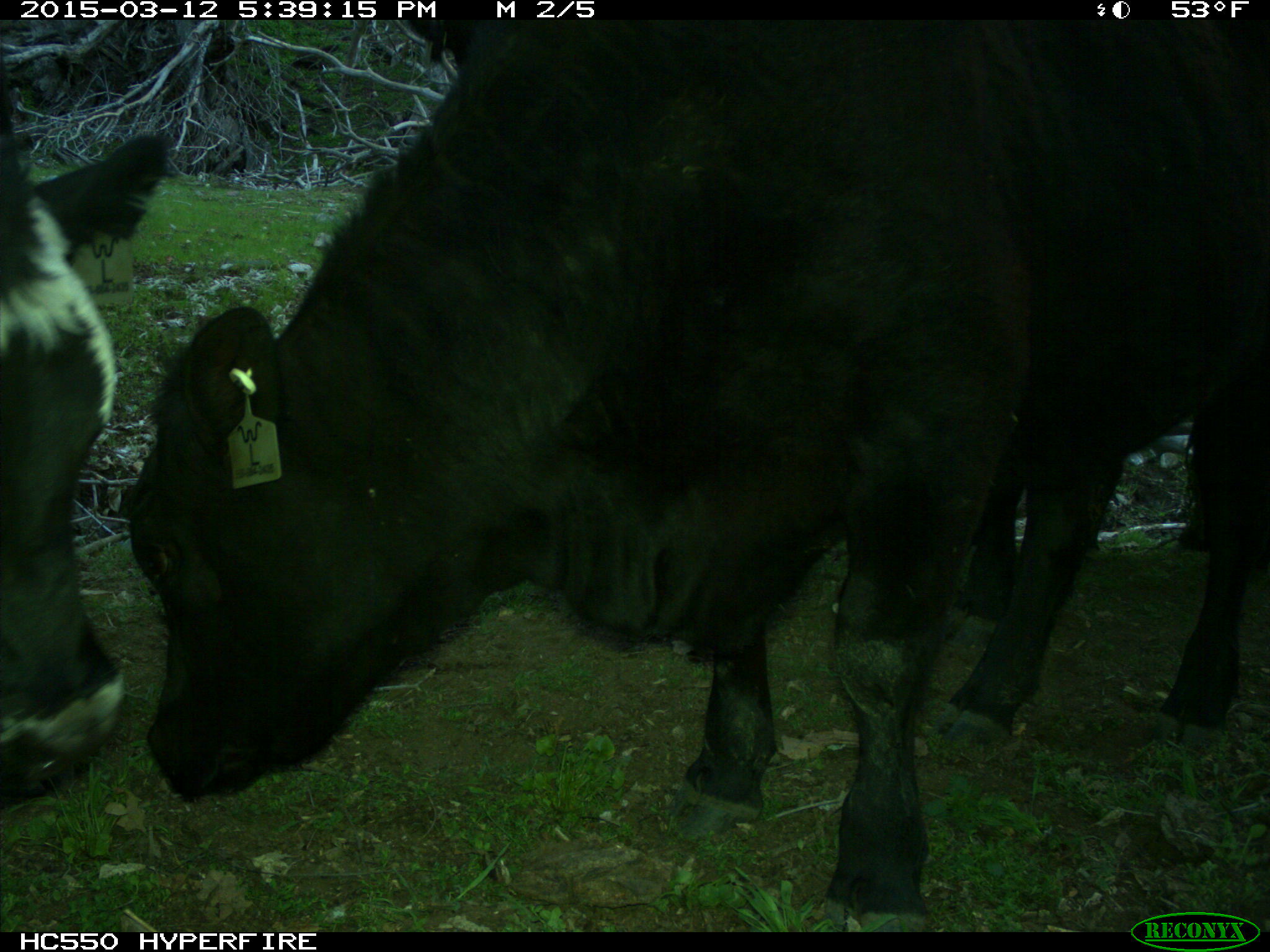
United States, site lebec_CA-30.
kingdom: Animalia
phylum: Chordata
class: Mammalia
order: Artiodactyla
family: Bovidae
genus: Bos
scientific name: Bos taurus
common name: domestic cow